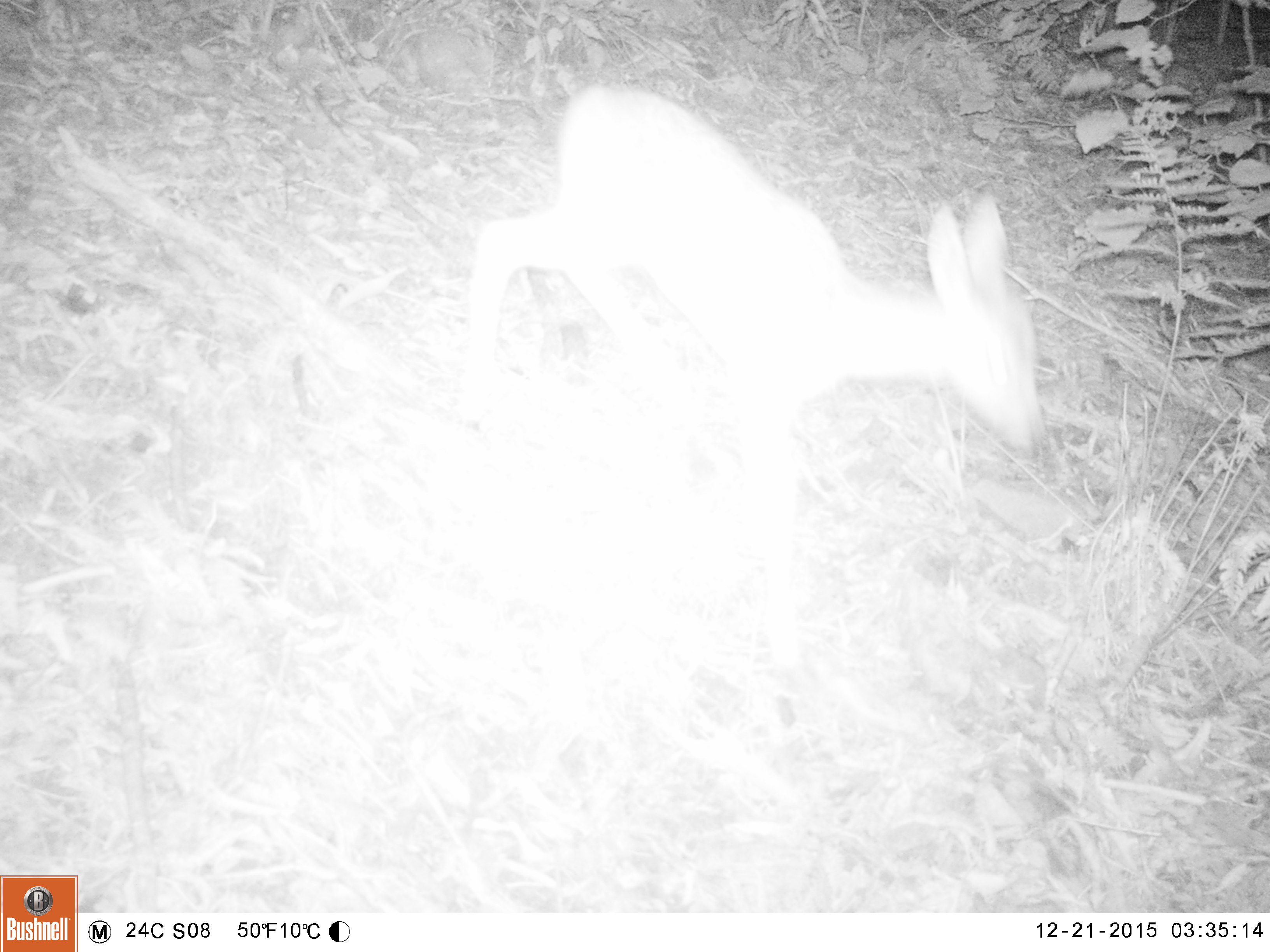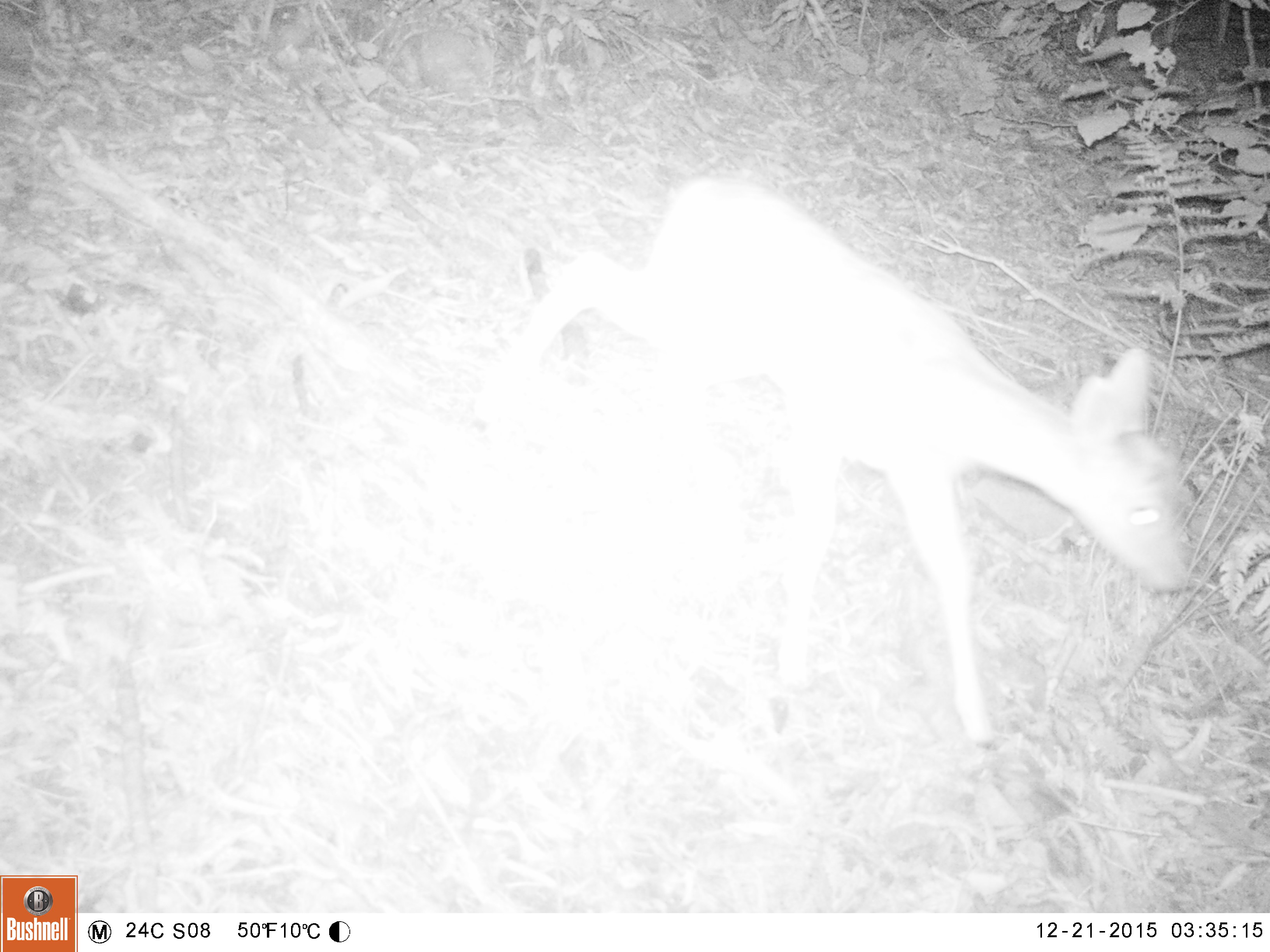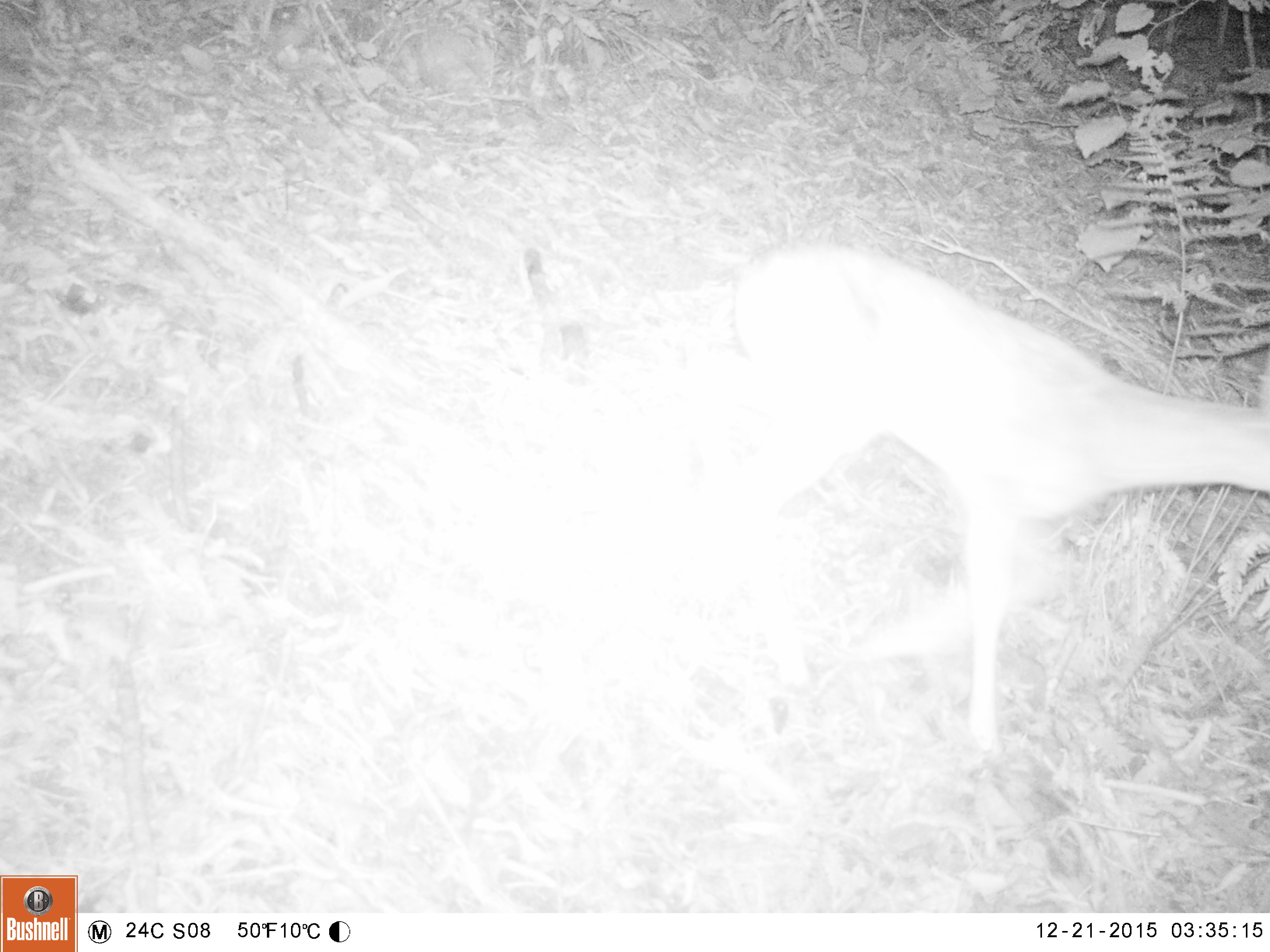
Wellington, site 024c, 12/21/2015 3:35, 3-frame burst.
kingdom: Animalia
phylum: Chordata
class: Mammalia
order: Artiodactyla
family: Cervidae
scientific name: Cervini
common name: deer